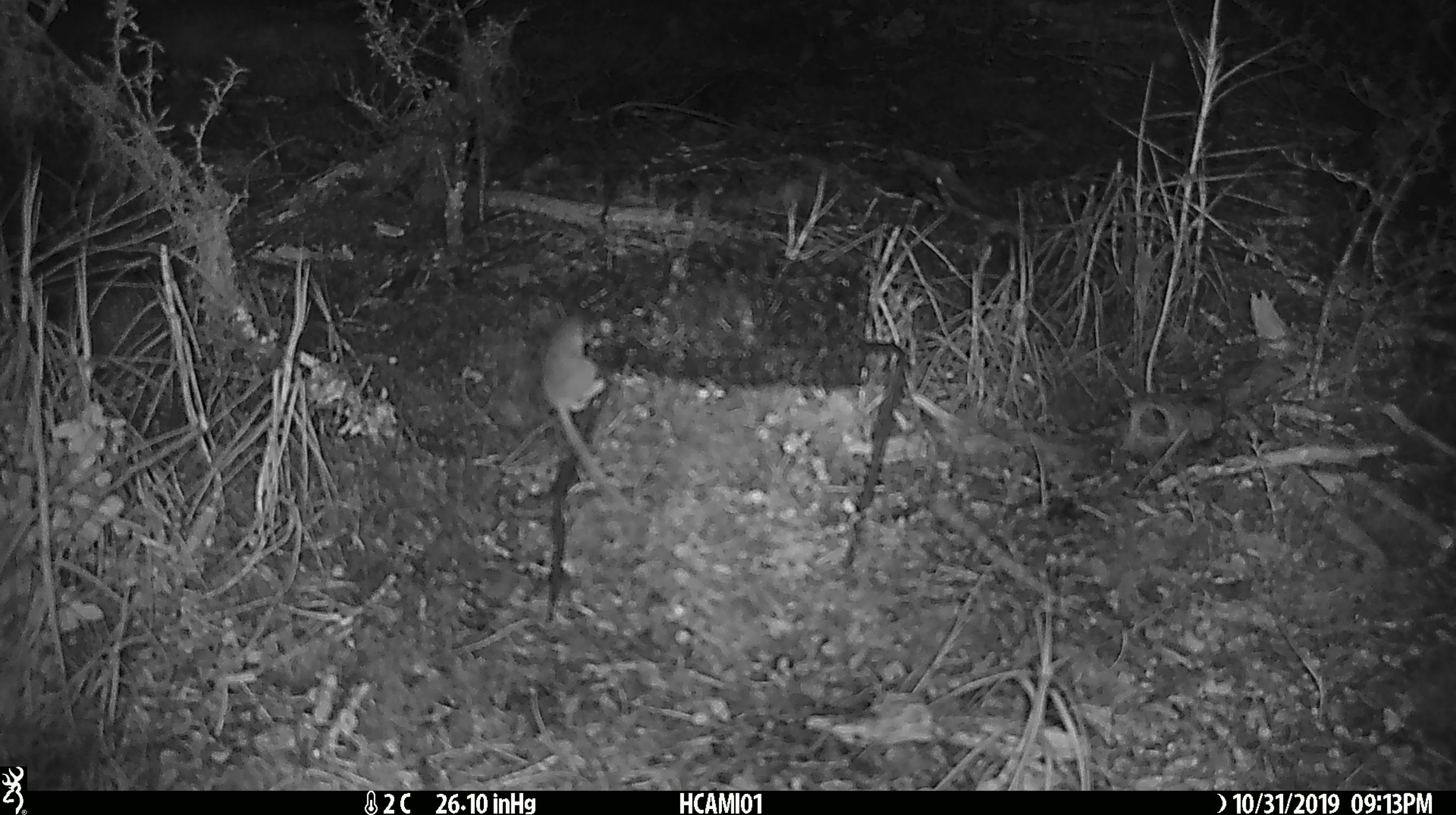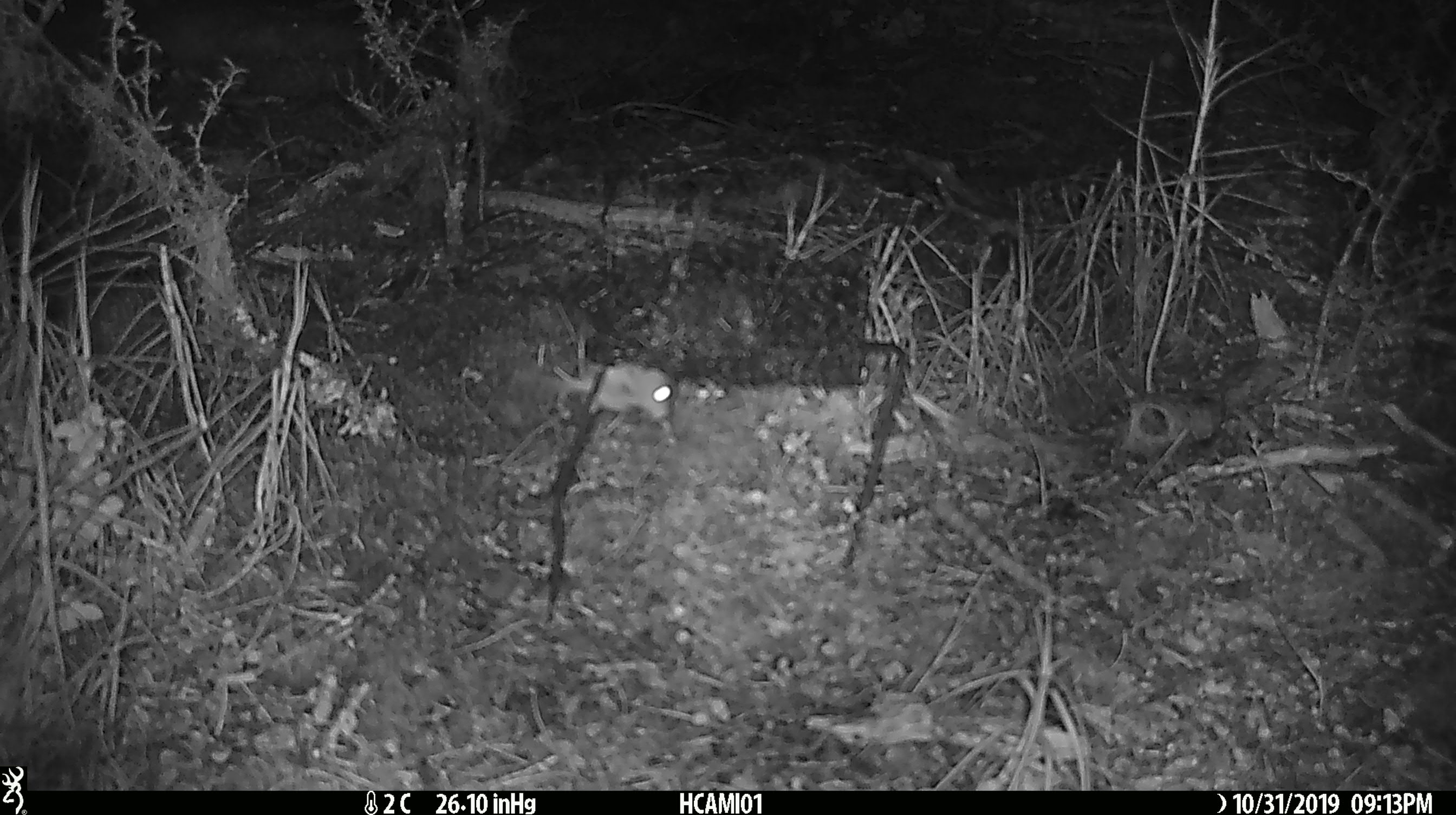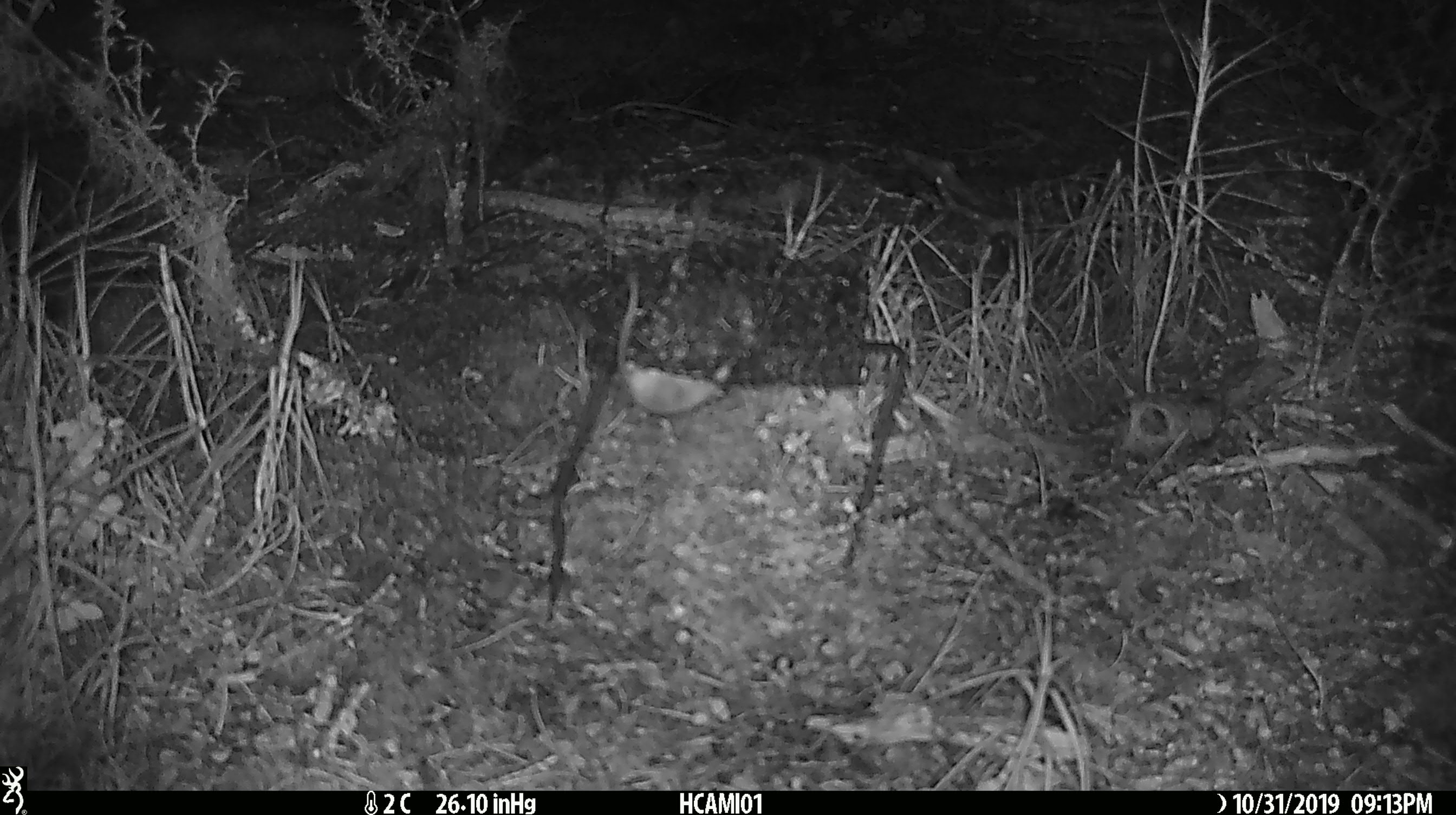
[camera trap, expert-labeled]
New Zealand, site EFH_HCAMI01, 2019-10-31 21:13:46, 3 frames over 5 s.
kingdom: Animalia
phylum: Chordata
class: Mammalia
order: Rodentia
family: Muridae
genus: Mus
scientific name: Mus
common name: mouse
Mouse (Mus).